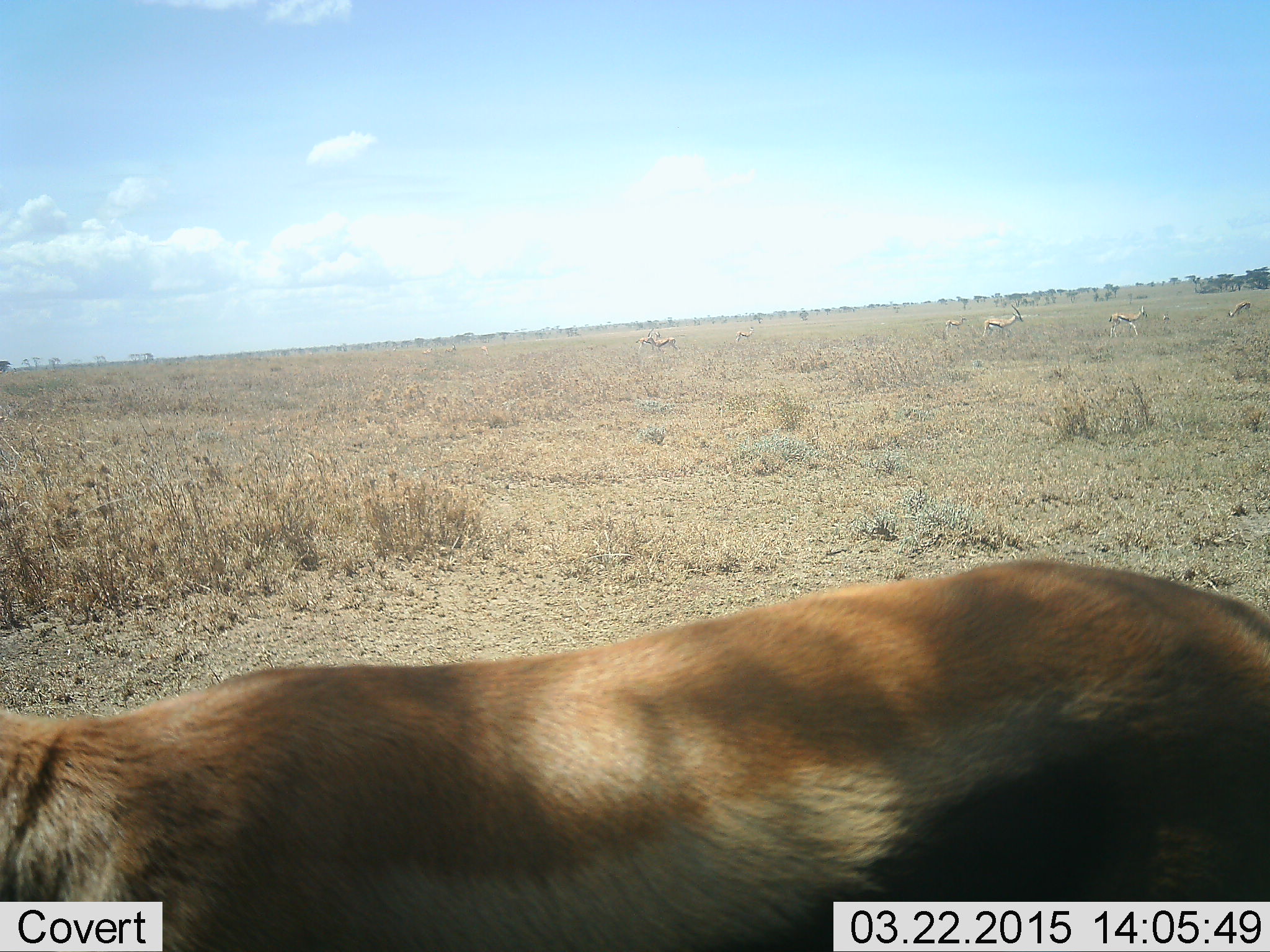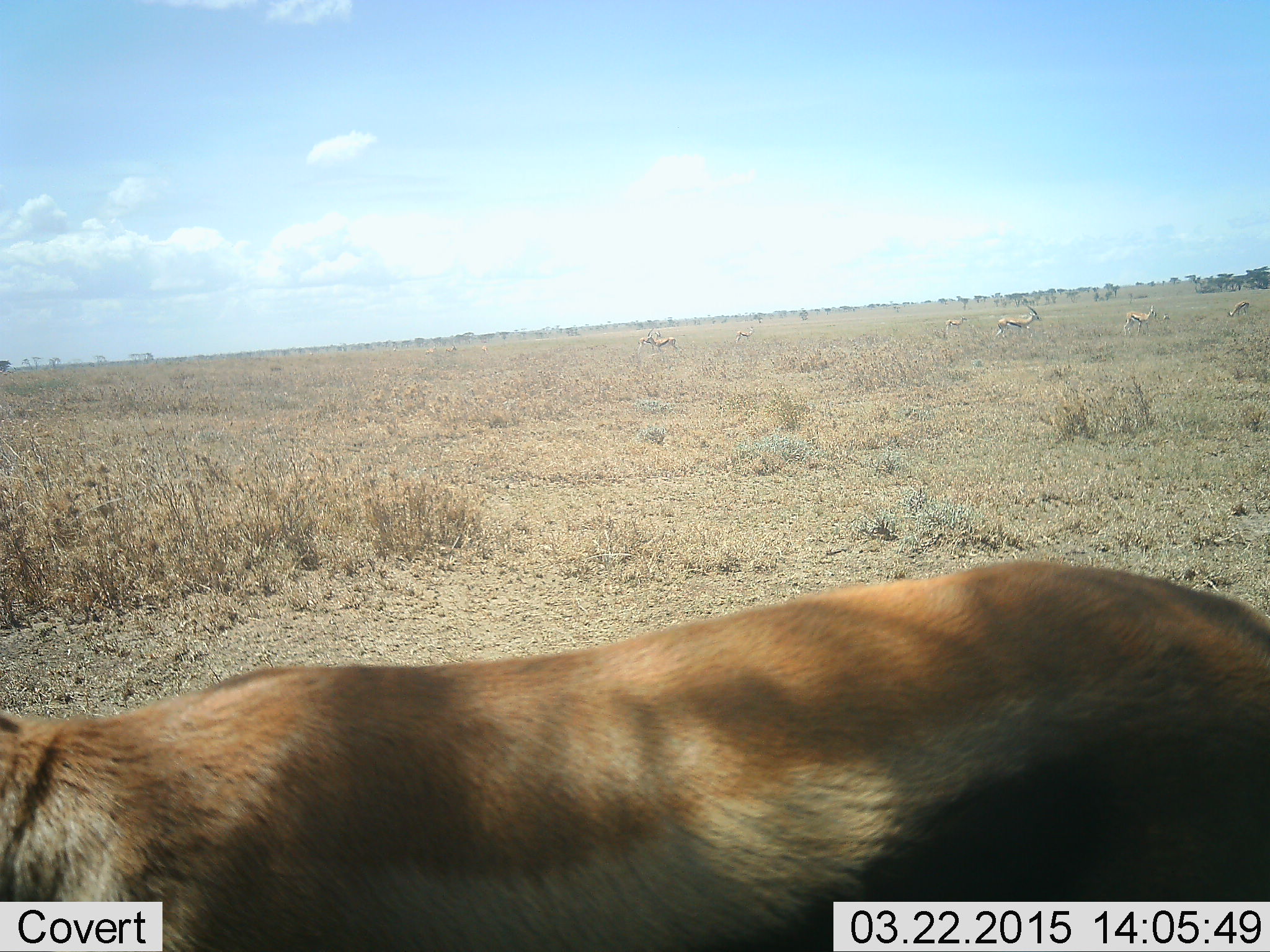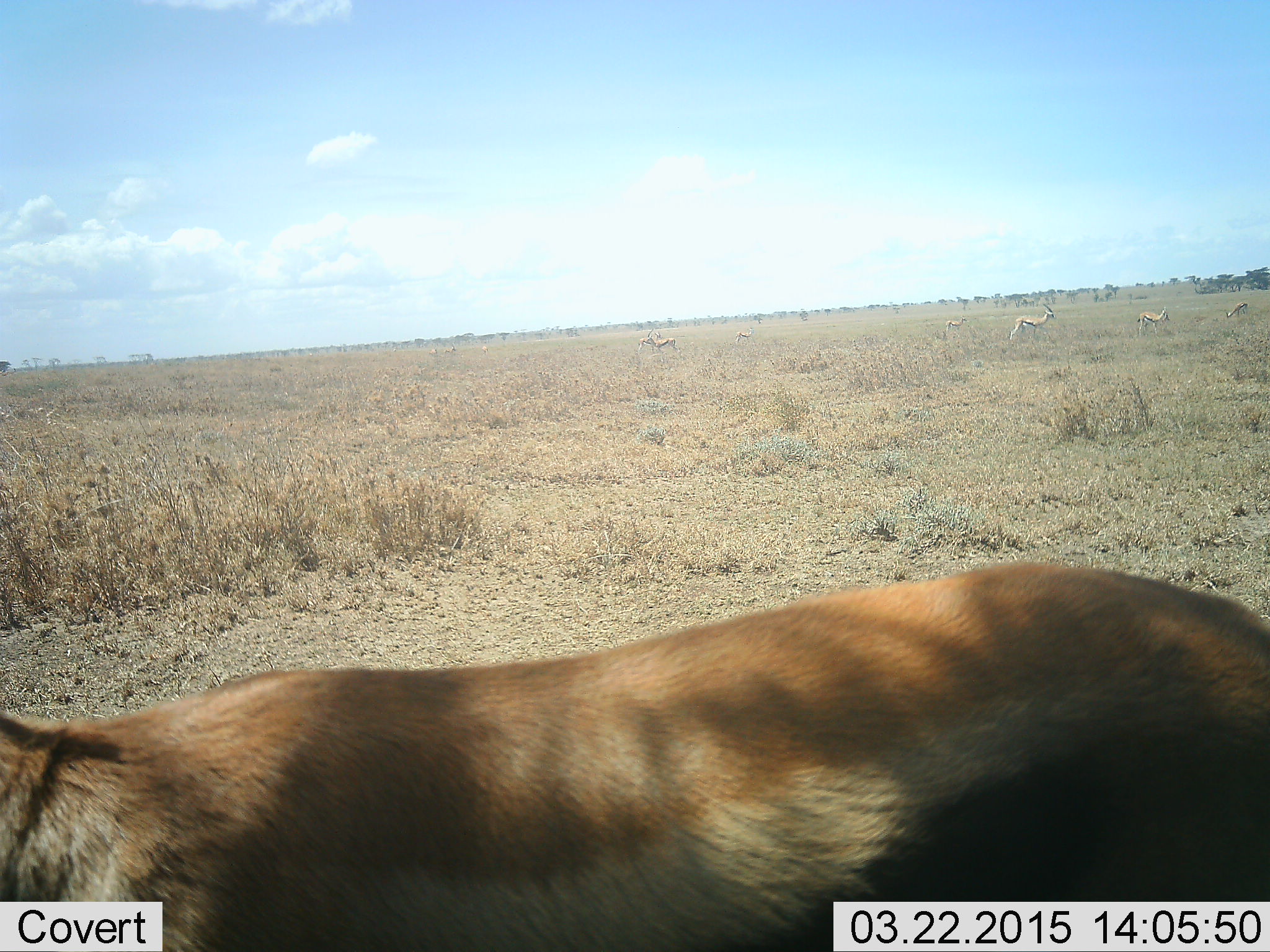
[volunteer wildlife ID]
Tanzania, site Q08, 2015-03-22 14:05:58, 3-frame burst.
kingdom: Animalia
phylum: Chordata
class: Mammalia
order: Artiodactyla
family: Bovidae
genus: Eudorcas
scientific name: Eudorcas thomsonii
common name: thomson's gazelle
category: gazellethomsons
Gazellethomsons (thomson's gazelle) (Eudorcas thomsonii), count 6. Behavior (volunteer vote fractions): standing 100%, resting 0%, moving 30%, interacting 0%. Young present (vote fraction): 0%. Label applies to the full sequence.